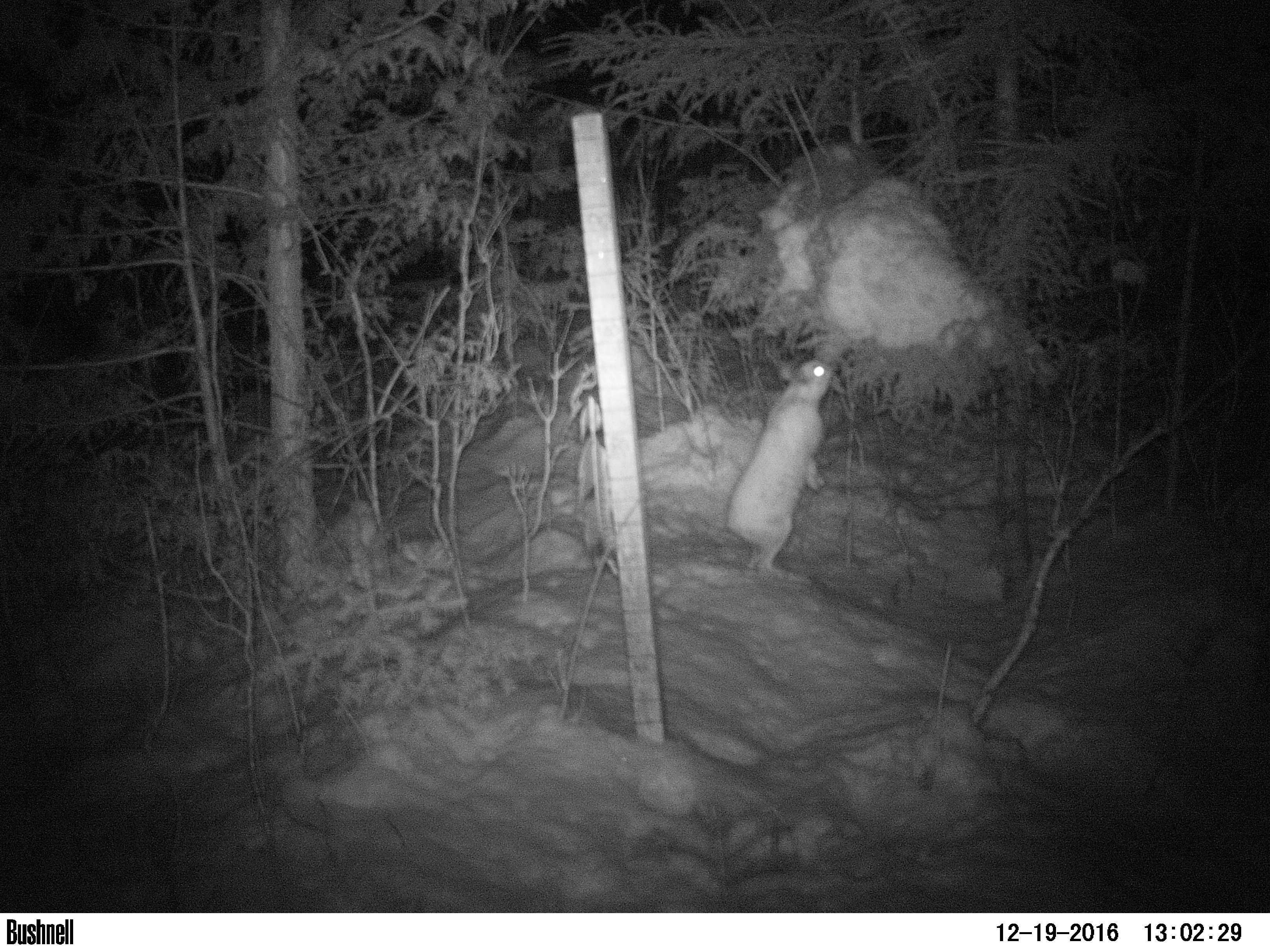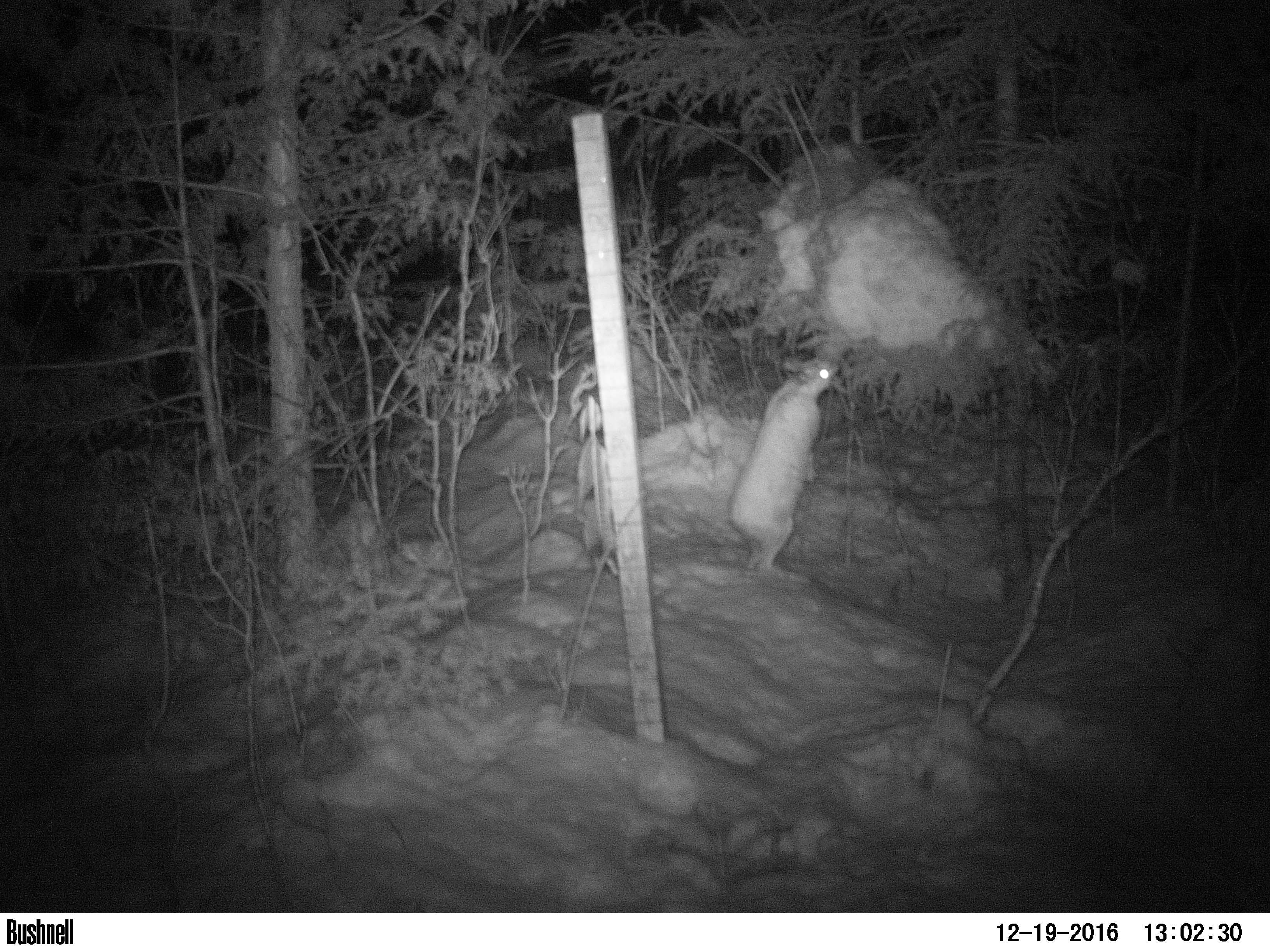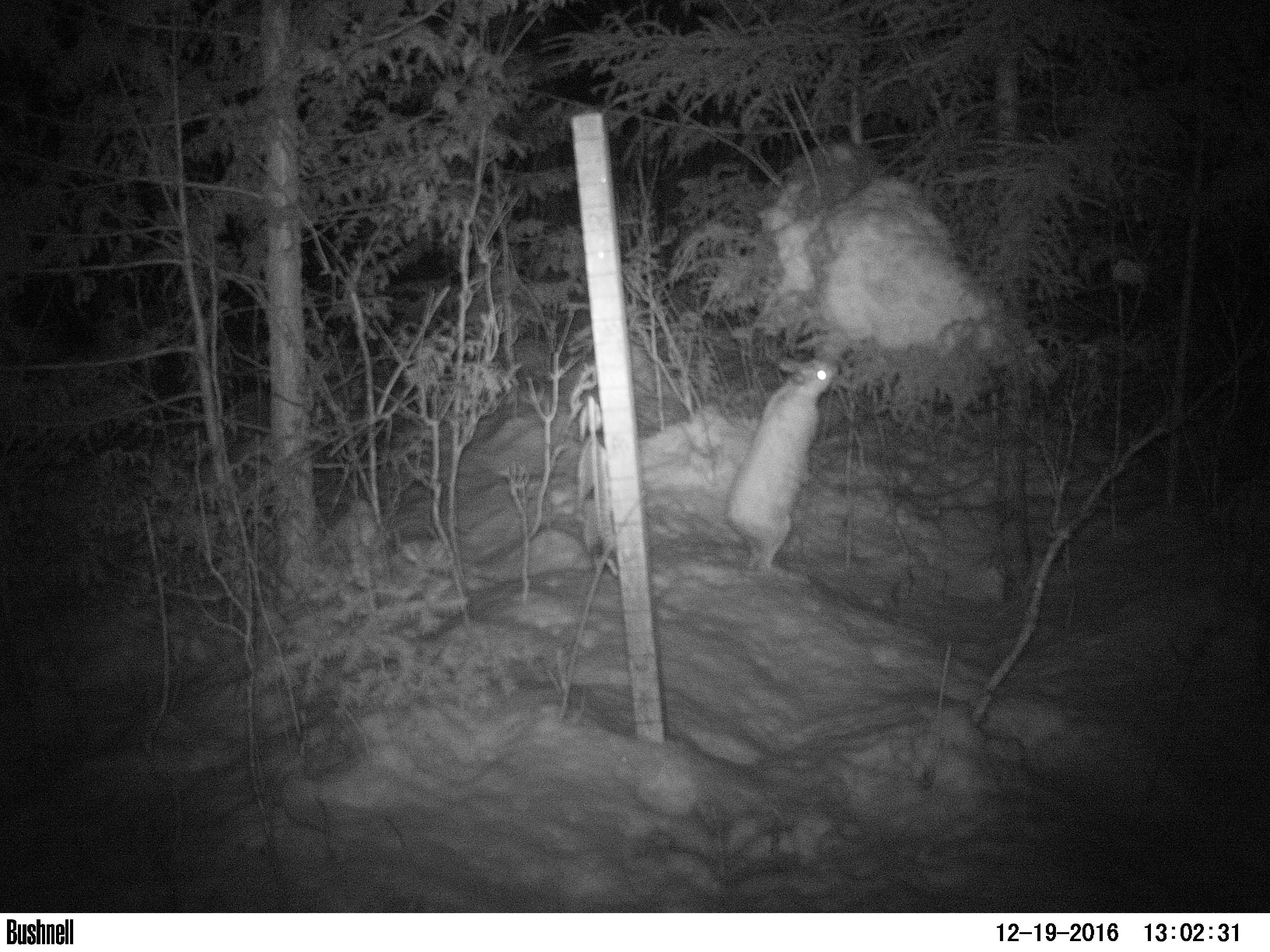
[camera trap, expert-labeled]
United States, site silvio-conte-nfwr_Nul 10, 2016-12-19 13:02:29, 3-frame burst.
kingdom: Animalia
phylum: Chordata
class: Mammalia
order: Lagomorpha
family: Leporidae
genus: Lepus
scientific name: Lepus americanus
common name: snowshoe hare